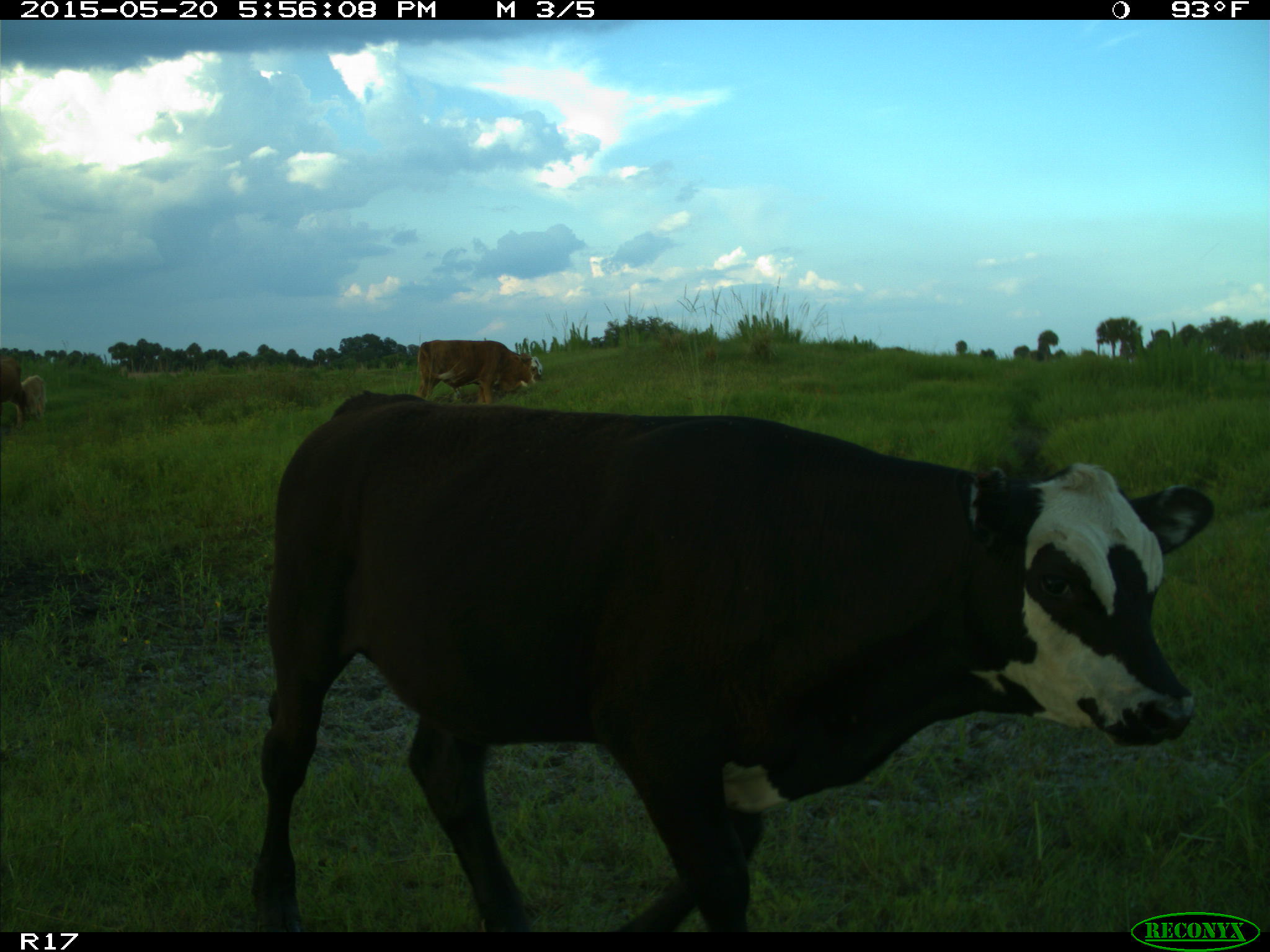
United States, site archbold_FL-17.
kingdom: Animalia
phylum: Chordata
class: Mammalia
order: Artiodactyla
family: Bovidae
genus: Bos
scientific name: Bos taurus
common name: domestic cow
Bos taurus (domestic cow).